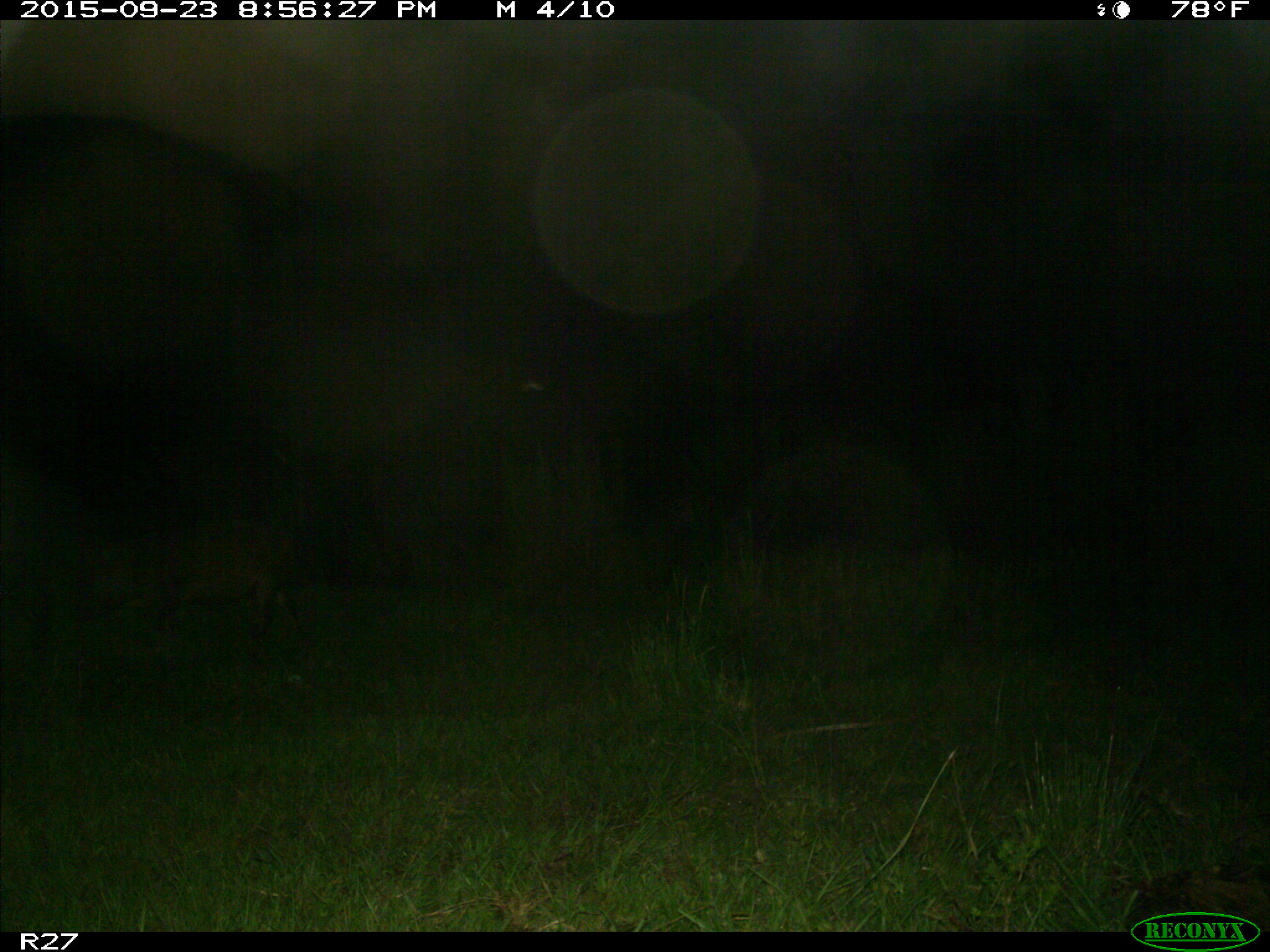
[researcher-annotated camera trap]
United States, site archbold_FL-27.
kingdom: Animalia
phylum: Chordata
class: Mammalia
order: Artiodactyla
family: Suidae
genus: Sus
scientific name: Sus scrofa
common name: wild boar